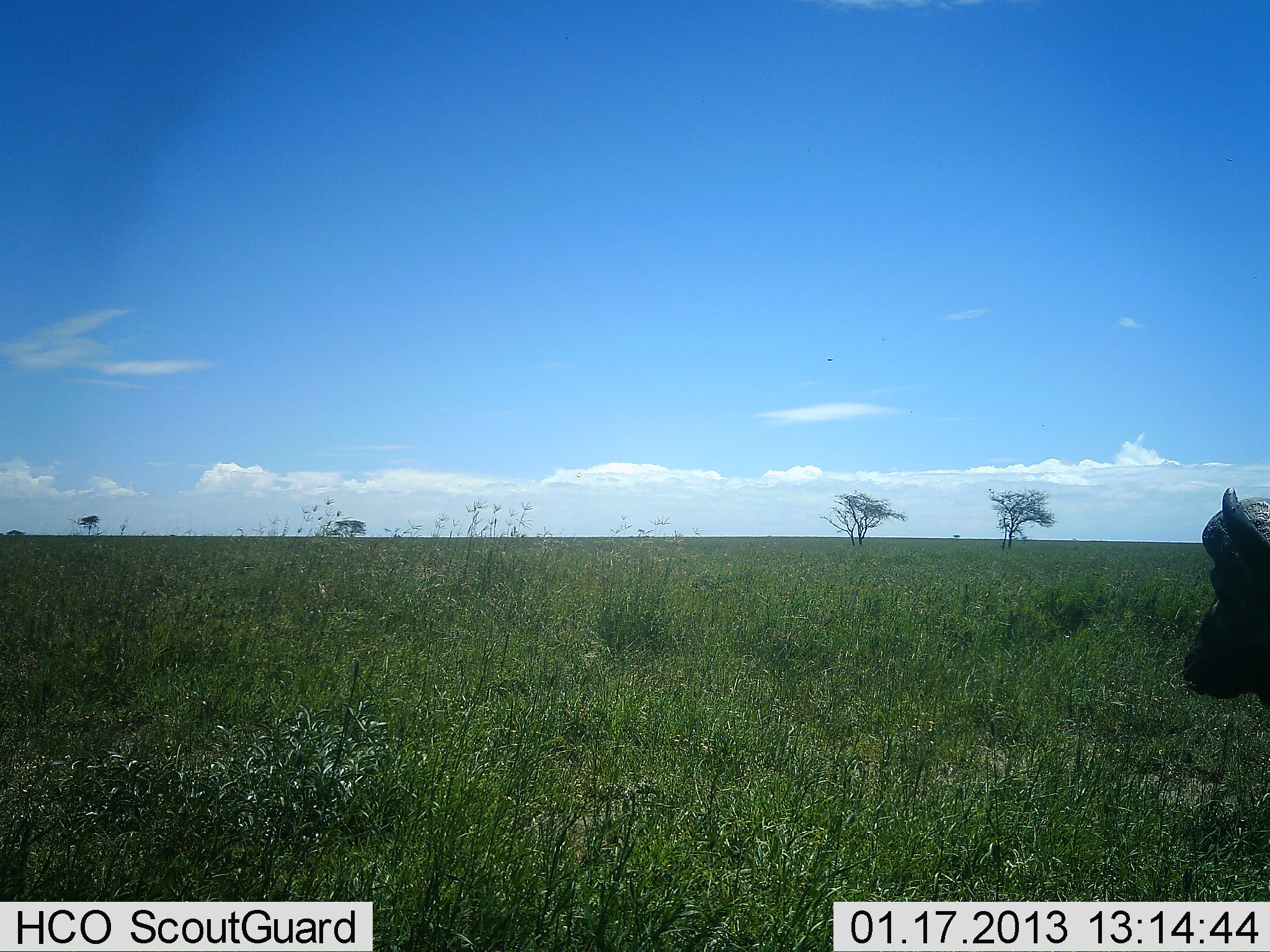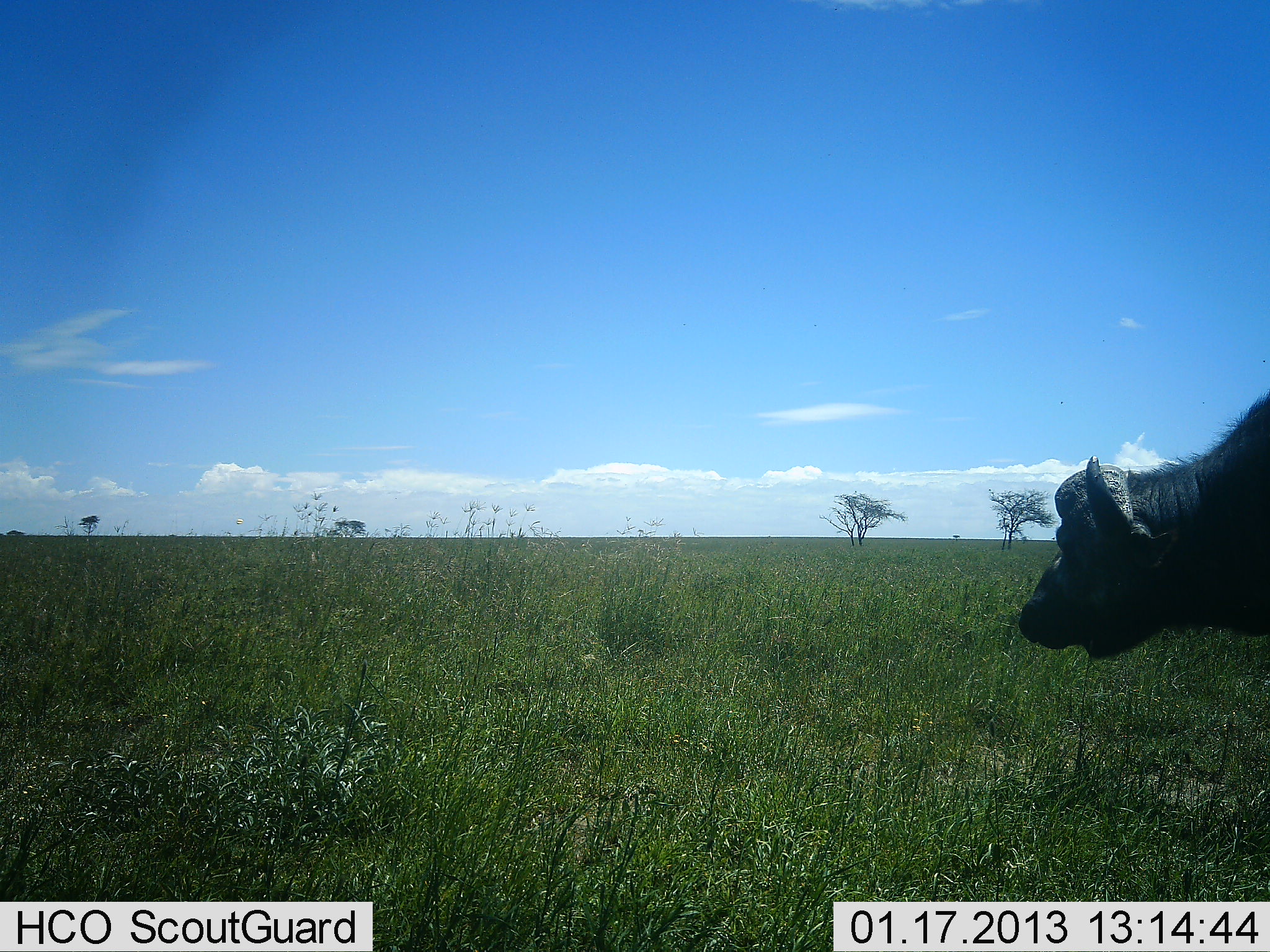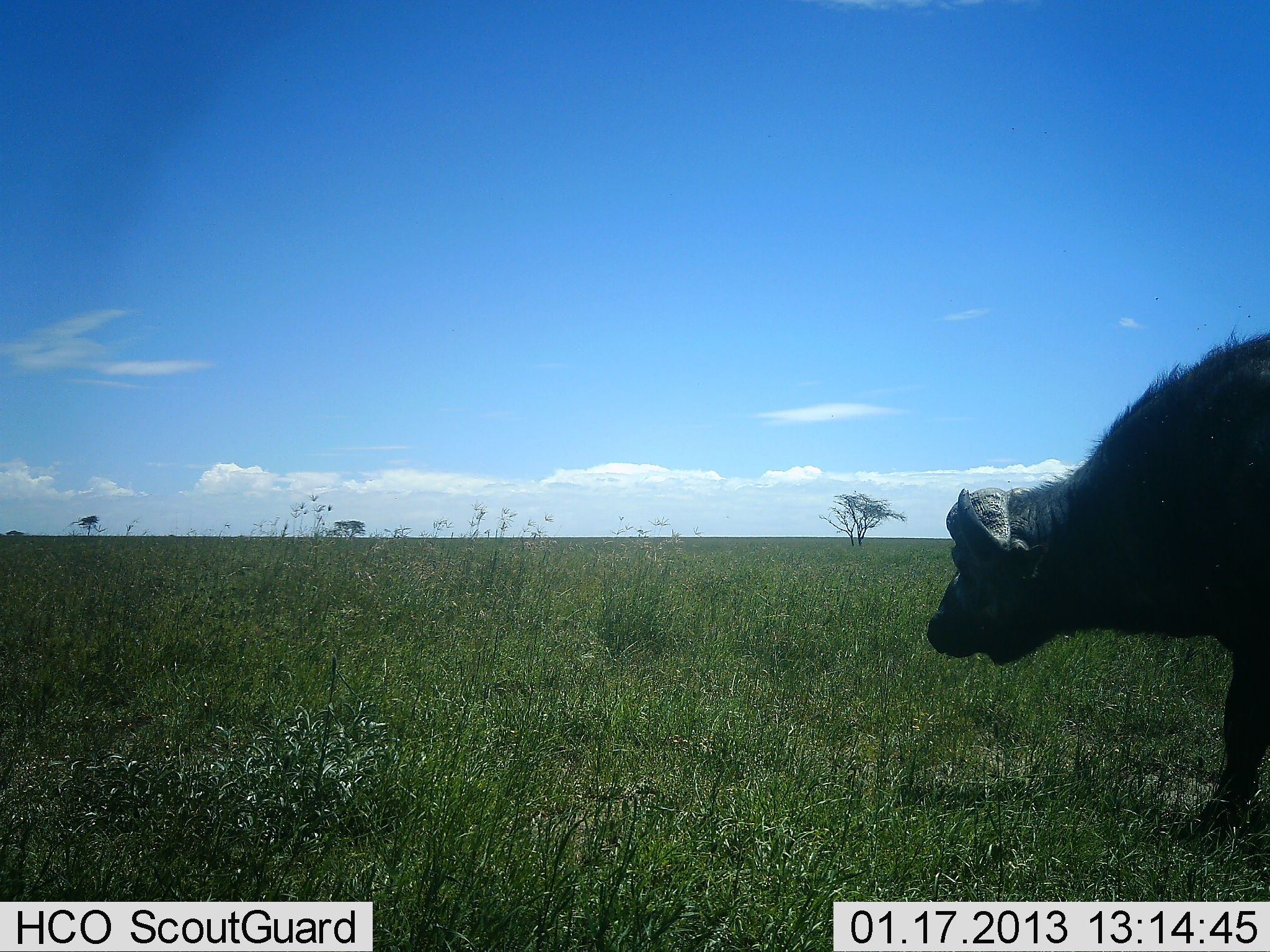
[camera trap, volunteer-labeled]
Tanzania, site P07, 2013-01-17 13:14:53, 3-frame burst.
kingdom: Animalia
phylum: Chordata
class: Mammalia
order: Artiodactyla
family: Bovidae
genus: Syncerus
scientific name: Syncerus caffer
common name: cape buffalo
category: buffalo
Buffalo (cape buffalo) (Syncerus caffer), count 1. Behavior (volunteer vote fractions): standing 15%, resting 0%, moving 88%, interacting 0%. Young present (vote fraction): 0%. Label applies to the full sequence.